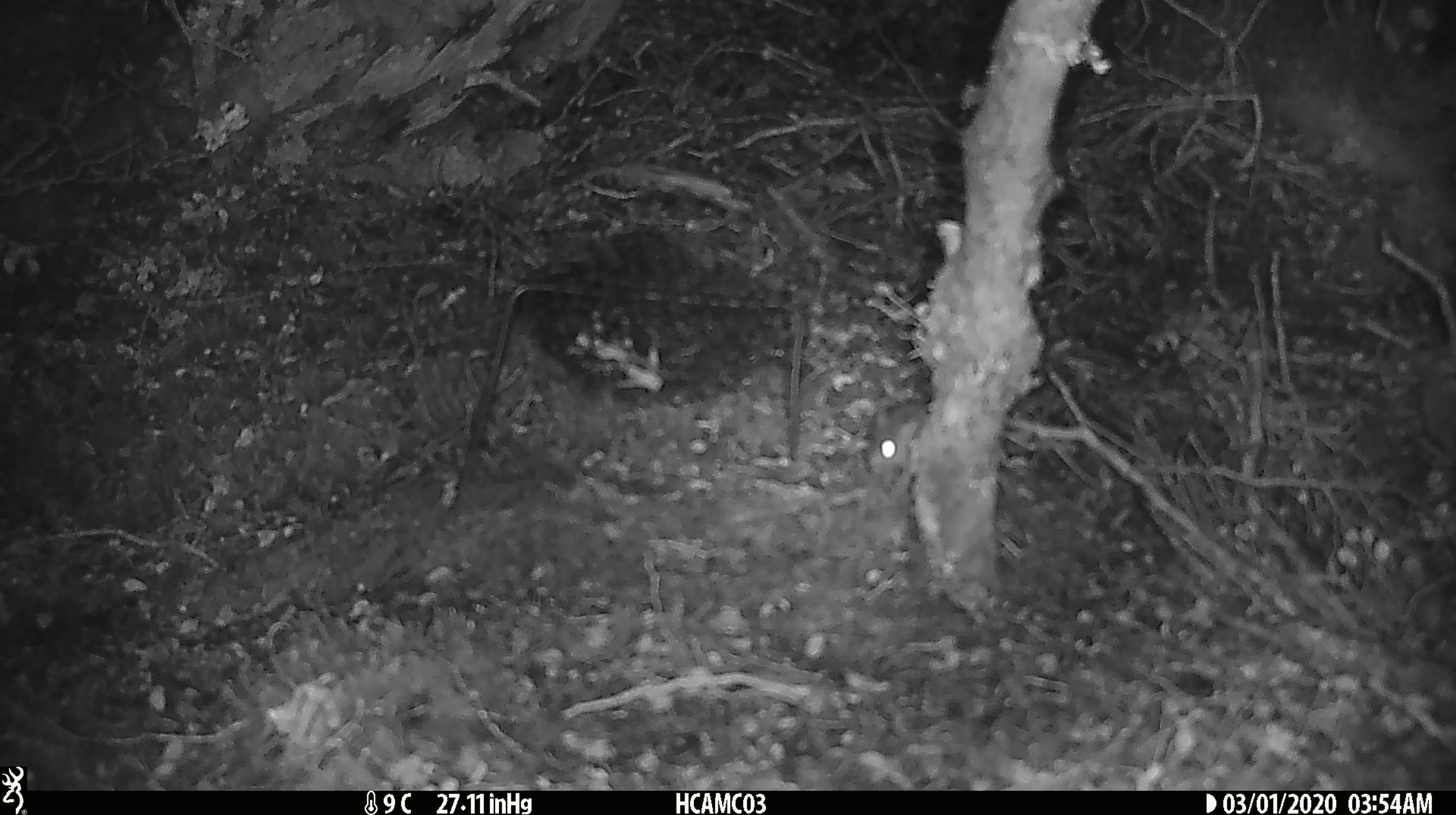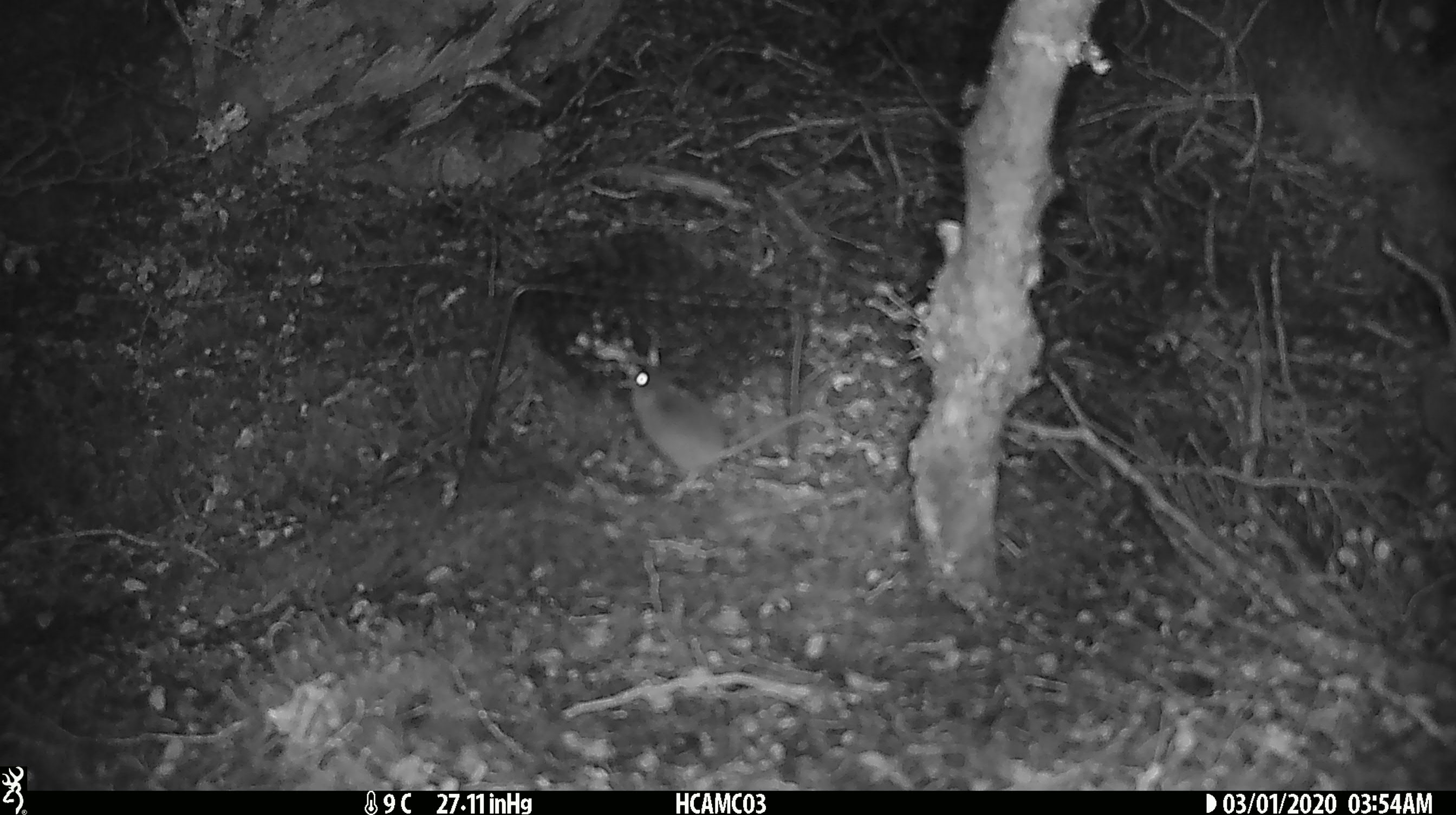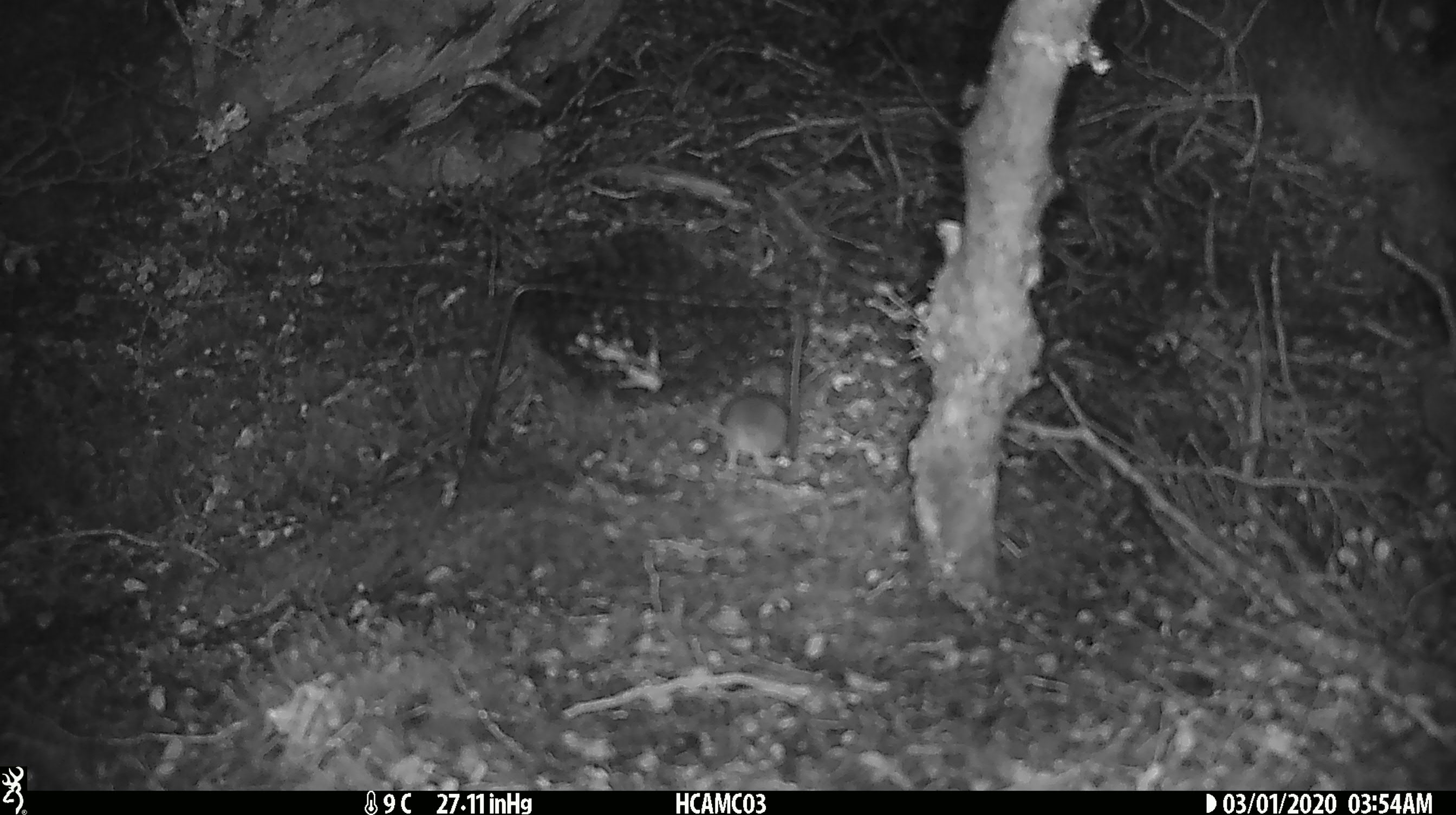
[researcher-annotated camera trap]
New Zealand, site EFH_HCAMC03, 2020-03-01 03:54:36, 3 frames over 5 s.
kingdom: Animalia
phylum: Chordata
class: Mammalia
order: Rodentia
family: Muridae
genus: Mus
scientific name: Mus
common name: mouse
Mouse (Mus).